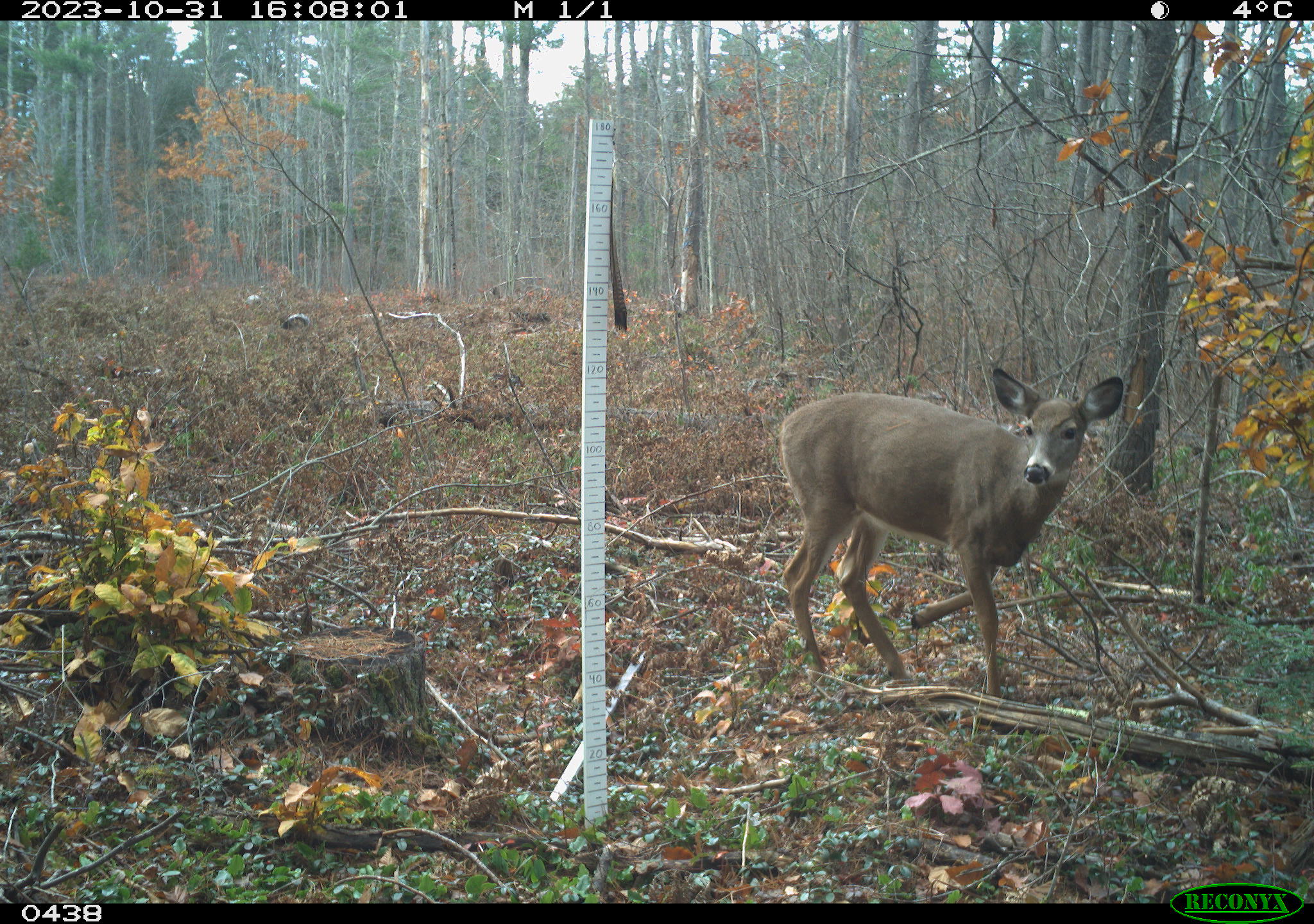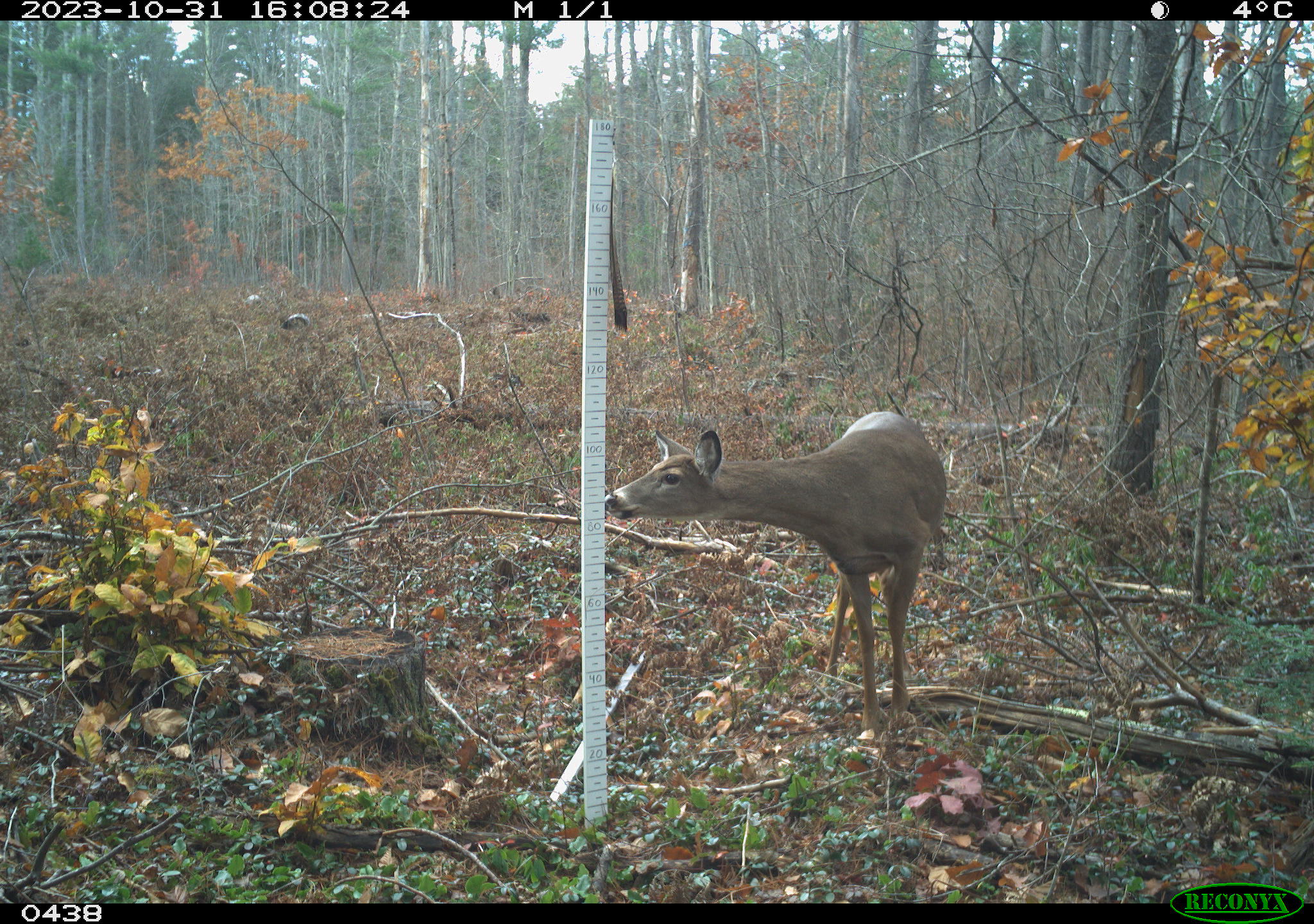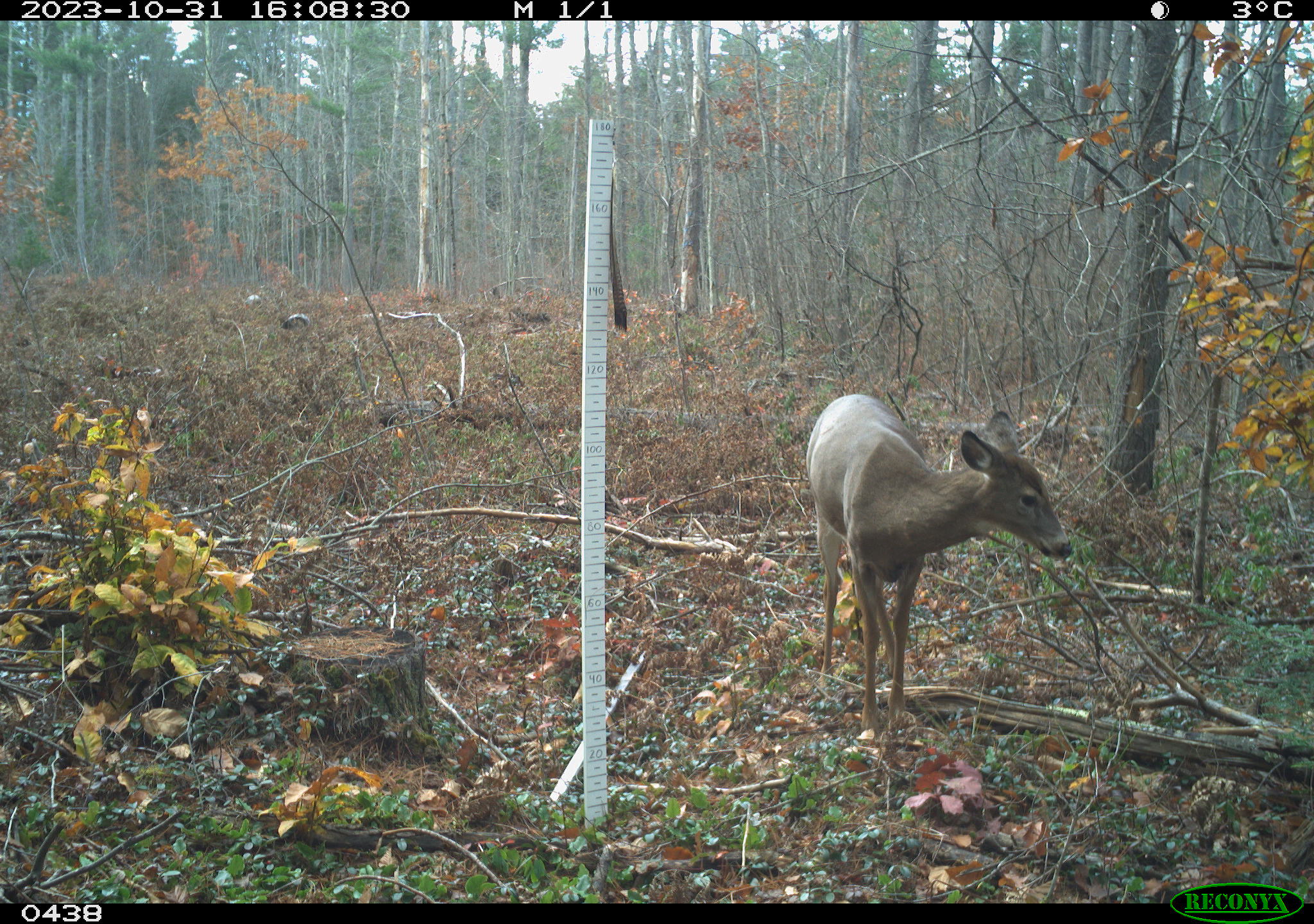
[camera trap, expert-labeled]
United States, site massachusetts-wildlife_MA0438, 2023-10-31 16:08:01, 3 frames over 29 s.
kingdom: Animalia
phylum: Chordata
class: Mammalia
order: Artiodactyla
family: Cervidae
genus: Odocoileus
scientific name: Odocoileus virginianus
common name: white-tailed deer